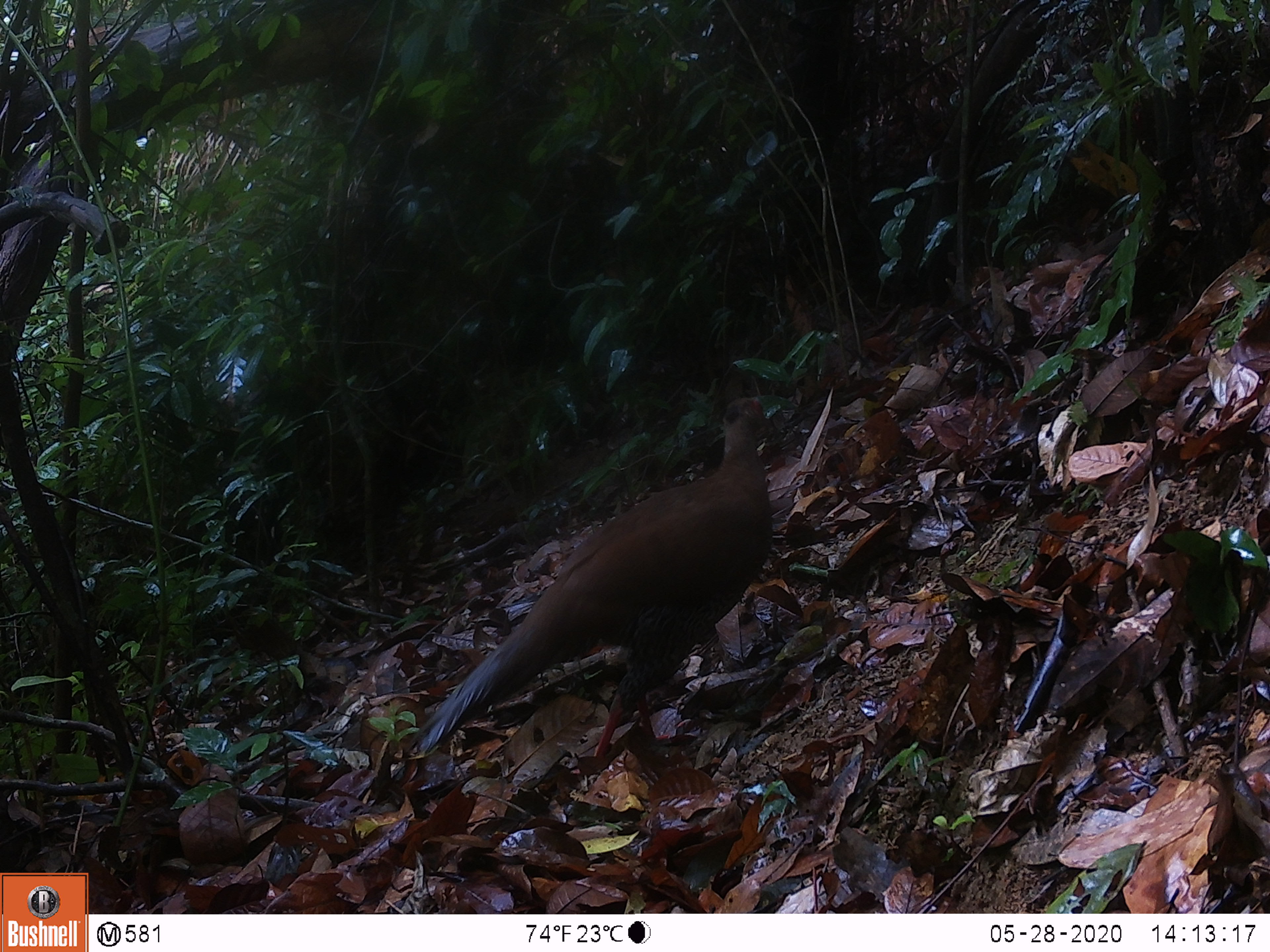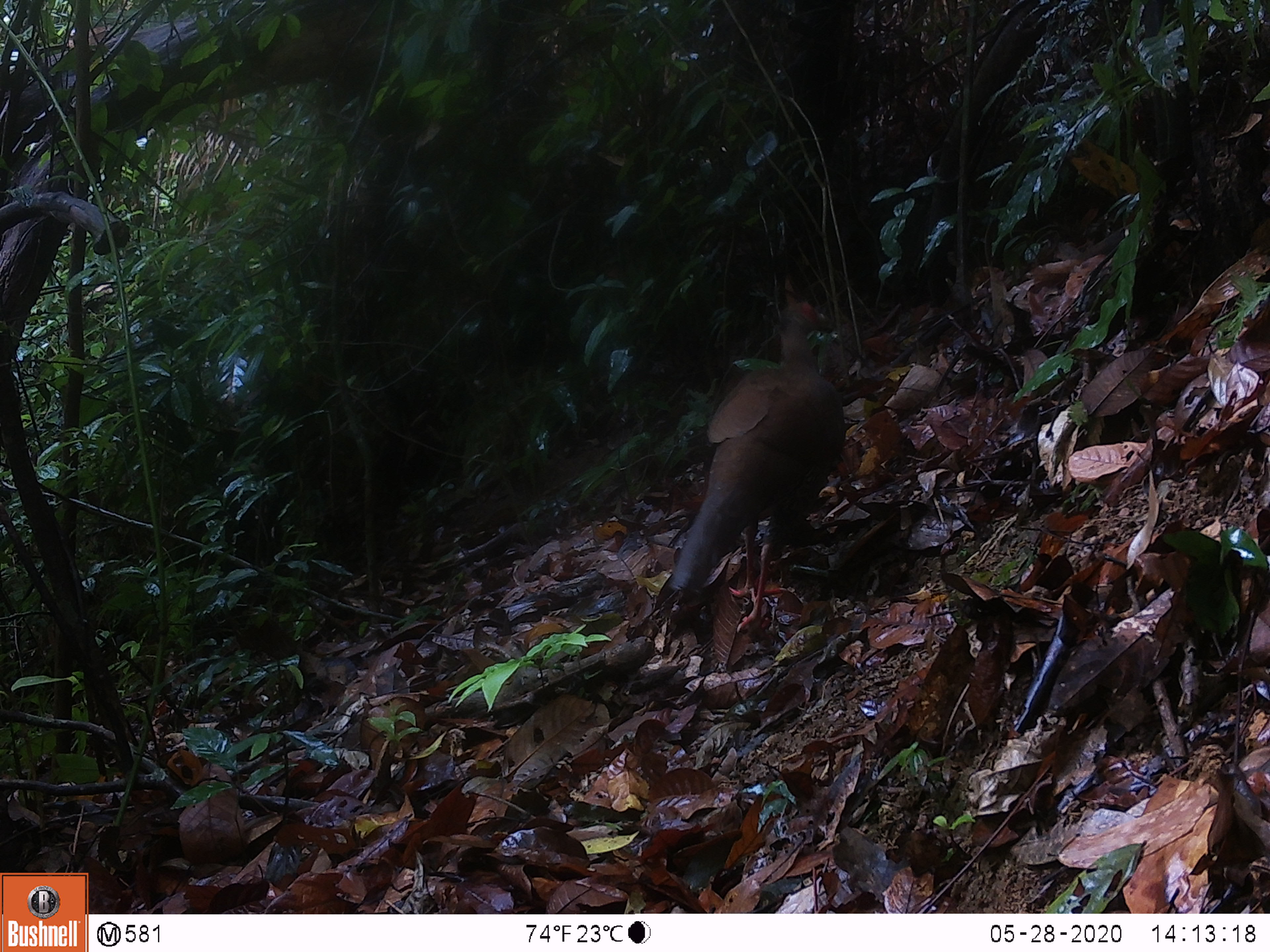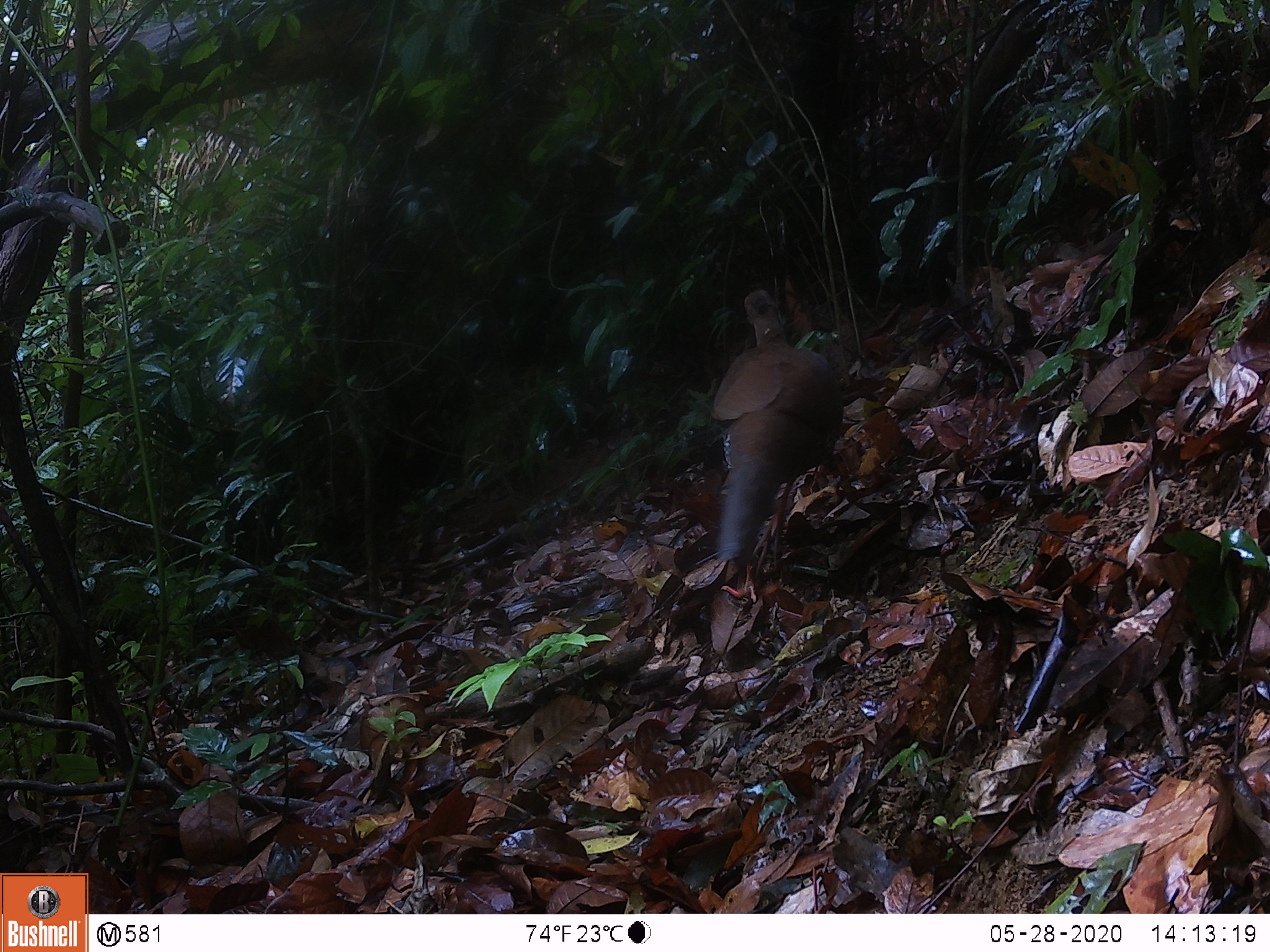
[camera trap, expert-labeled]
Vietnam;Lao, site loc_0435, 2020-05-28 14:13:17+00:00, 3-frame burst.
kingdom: Animalia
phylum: Chordata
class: Aves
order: Galliformes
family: Phasianidae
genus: Lophura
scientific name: Lophura nycthemera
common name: silver pheasant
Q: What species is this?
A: Silver pheasant (Lophura nycthemera).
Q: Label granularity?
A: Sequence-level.